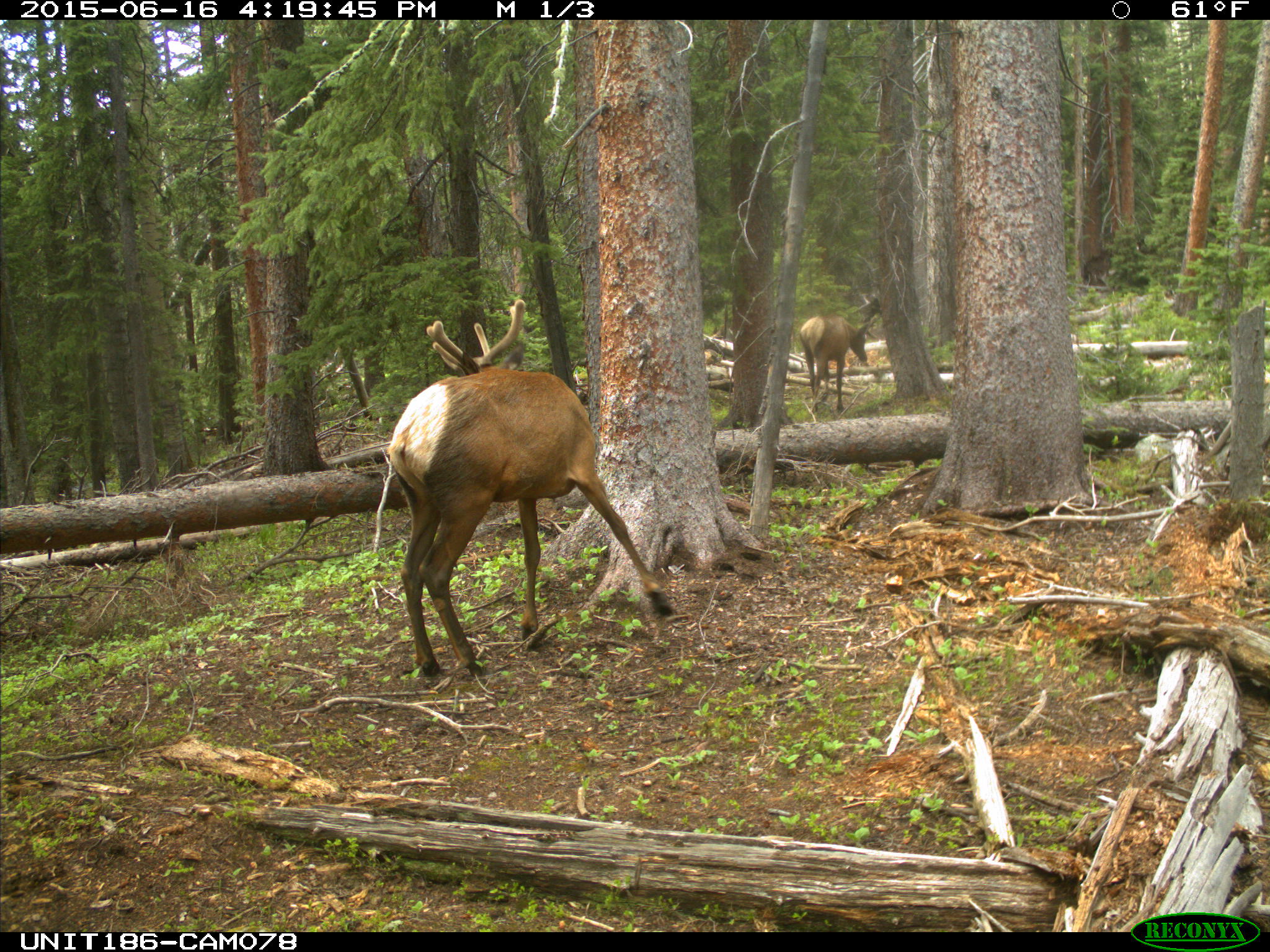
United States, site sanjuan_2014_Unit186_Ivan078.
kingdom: Animalia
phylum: Chordata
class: Mammalia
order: Artiodactyla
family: Cervidae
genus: Cervus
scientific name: Cervus elaphus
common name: red deer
Cervus elaphus (red deer).